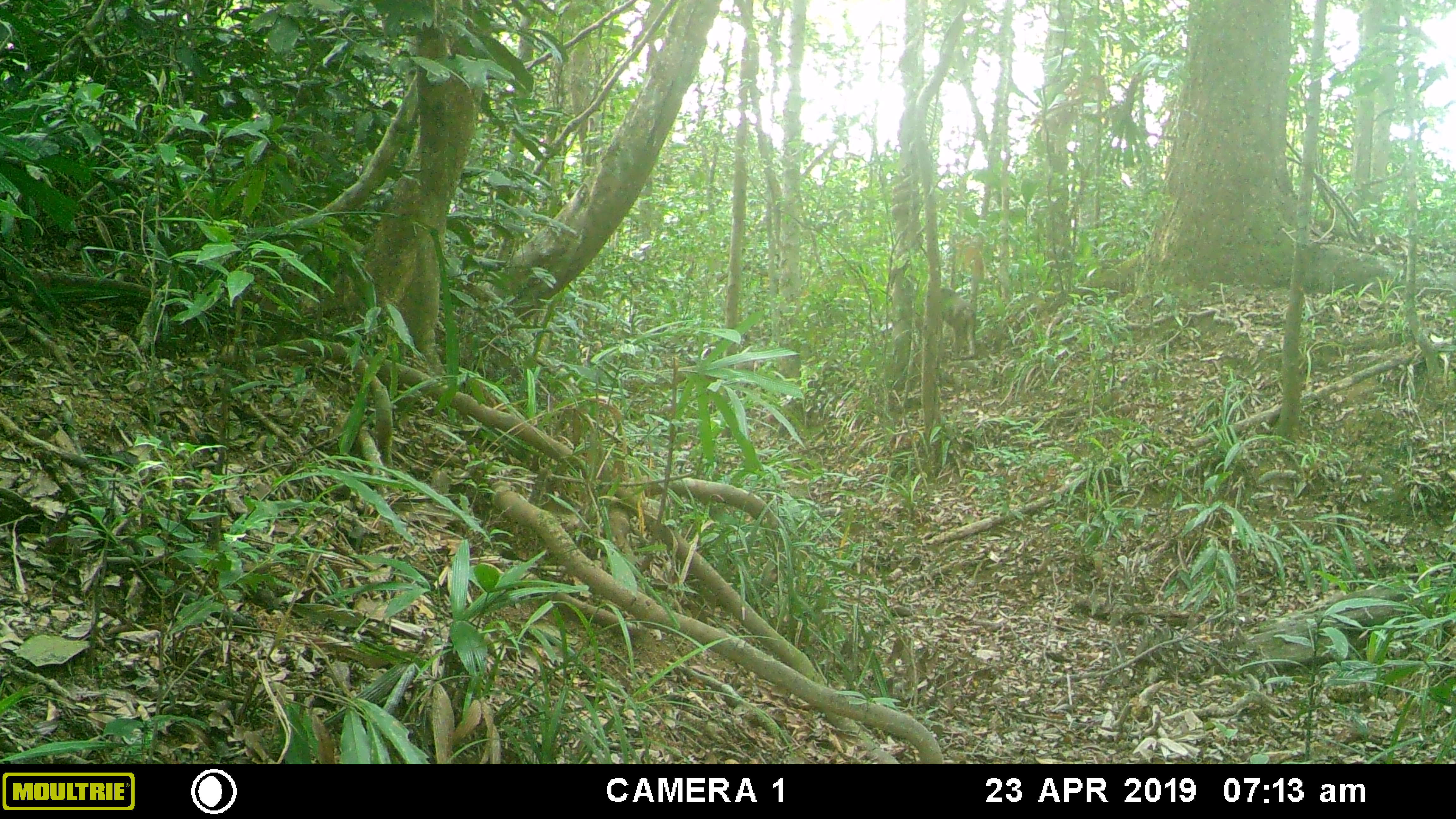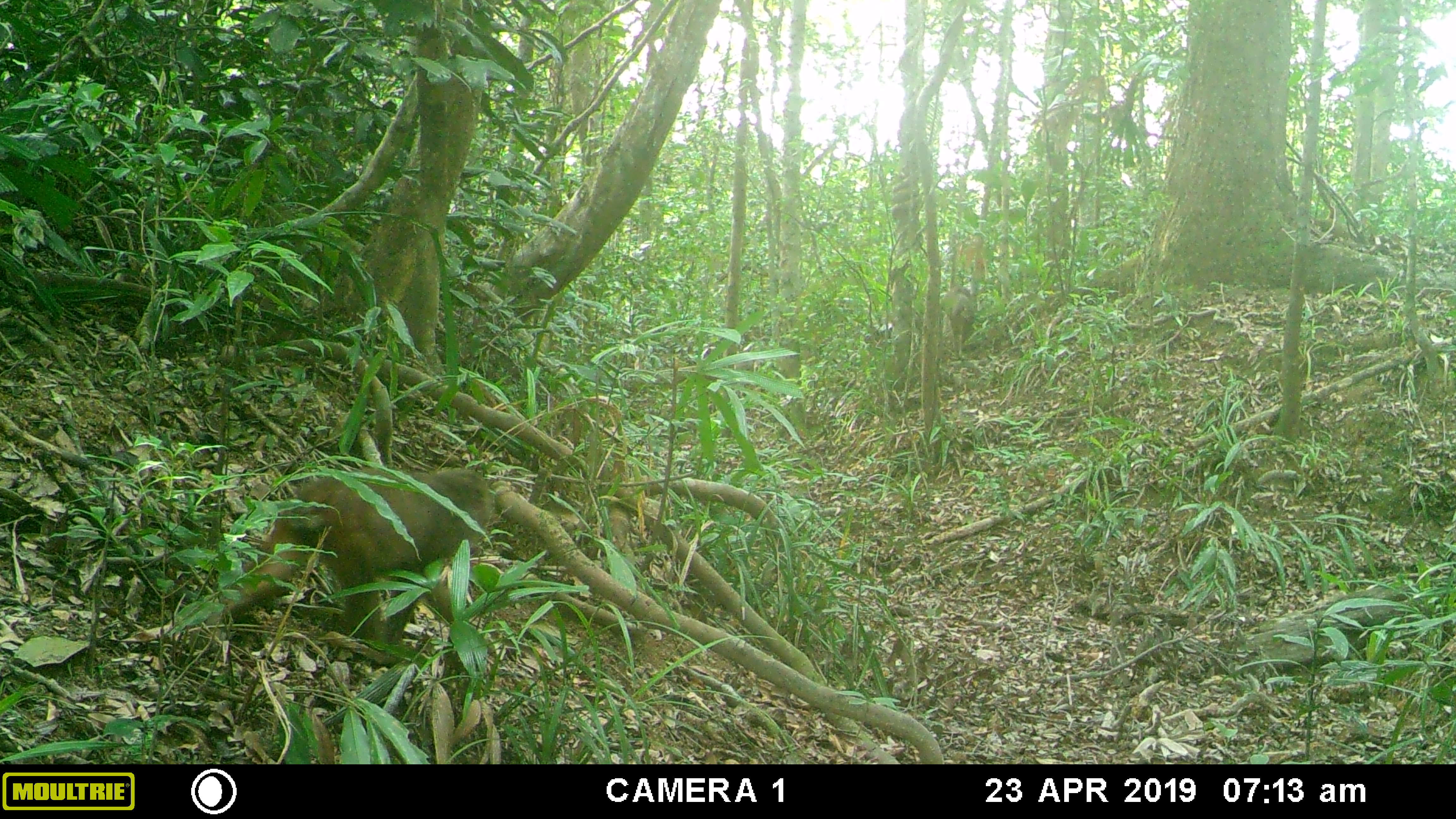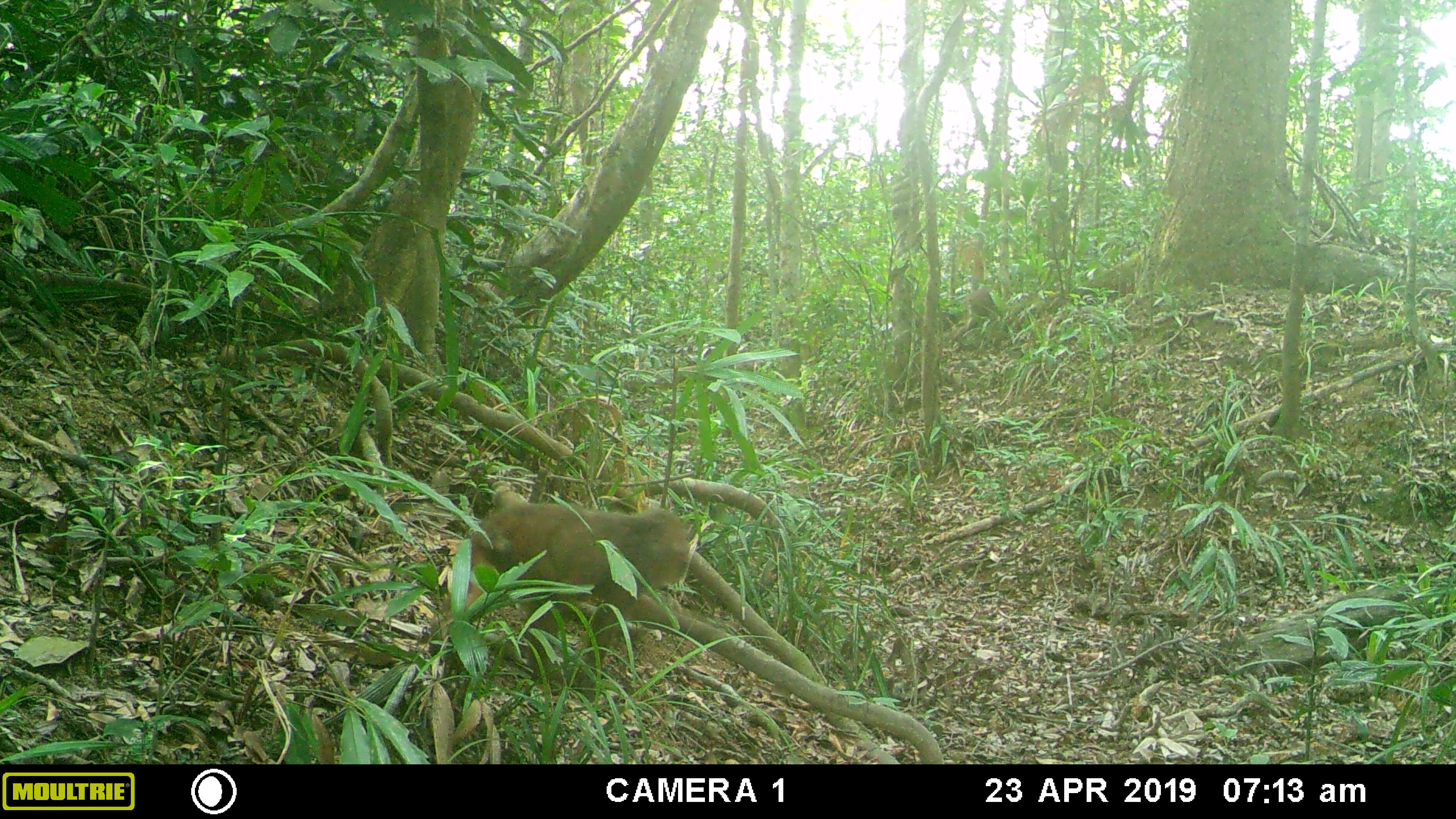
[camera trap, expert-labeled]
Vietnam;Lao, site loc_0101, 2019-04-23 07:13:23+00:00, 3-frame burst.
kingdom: Animalia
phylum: Chordata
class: Mammalia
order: Primates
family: Cercopithecidae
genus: Macaca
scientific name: Macaca arctoides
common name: stump-tailed macaque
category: stump tailed macaque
Stump tailed macaque (stump-tailed macaque) (Macaca arctoides). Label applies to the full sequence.